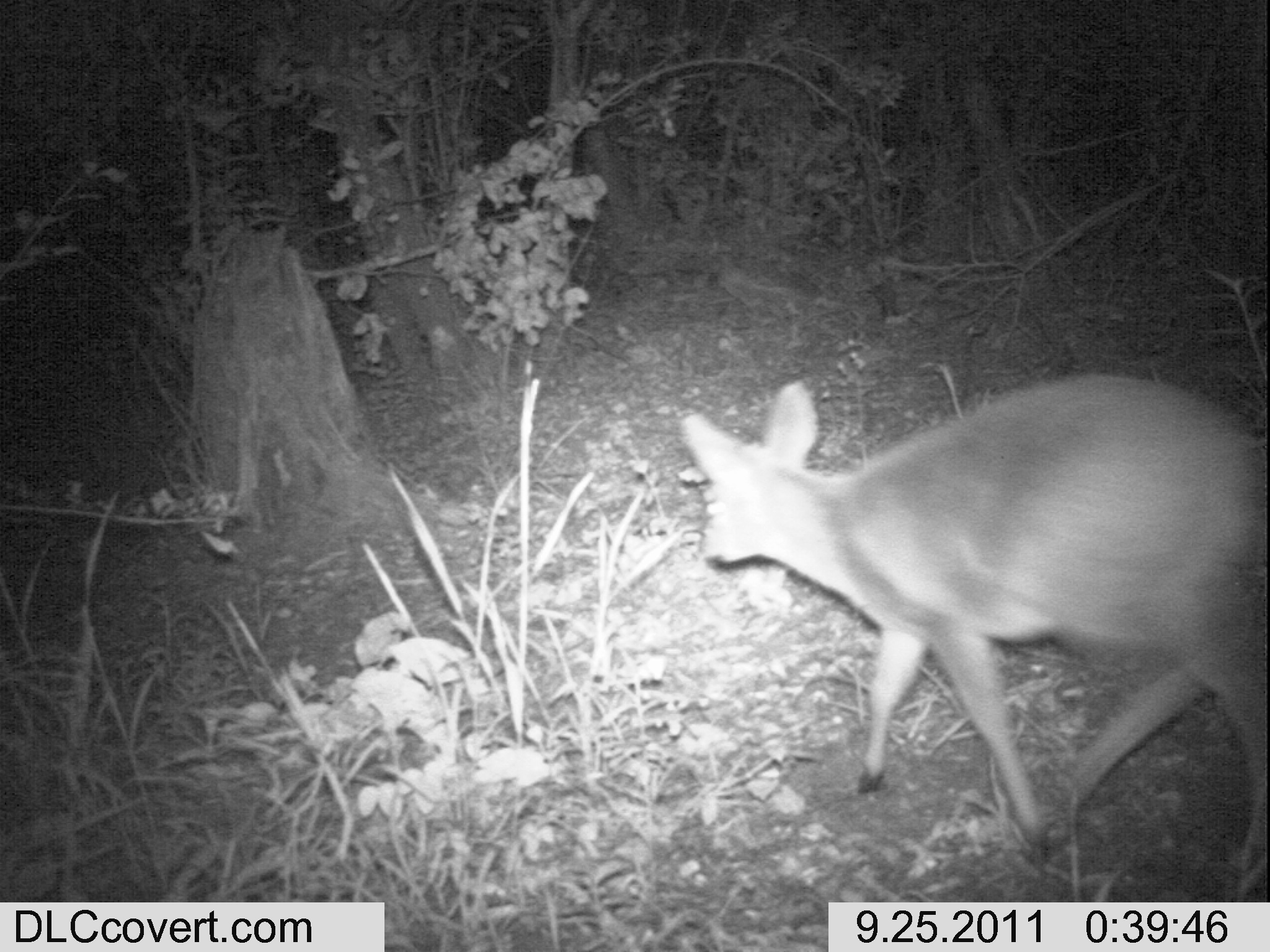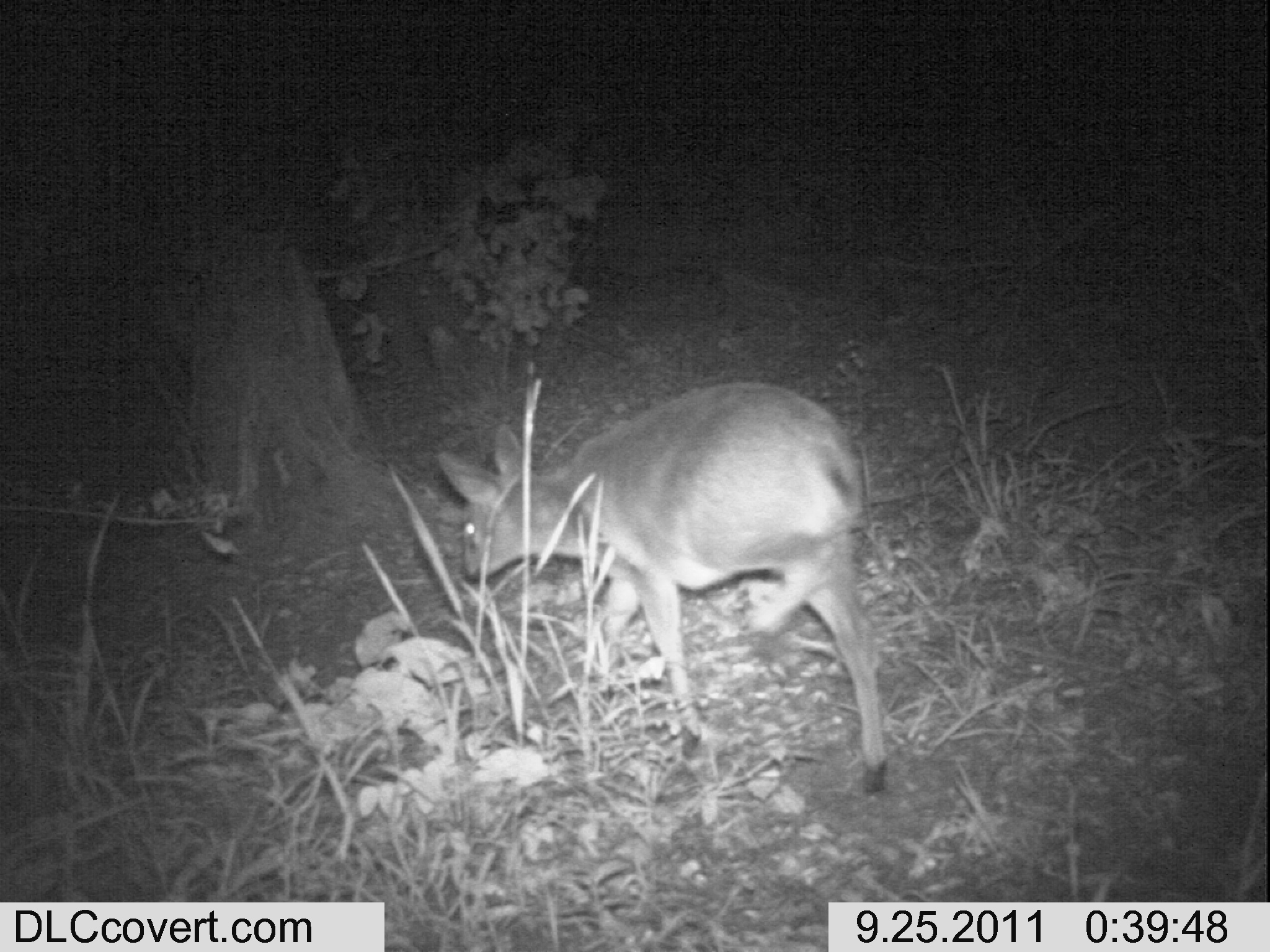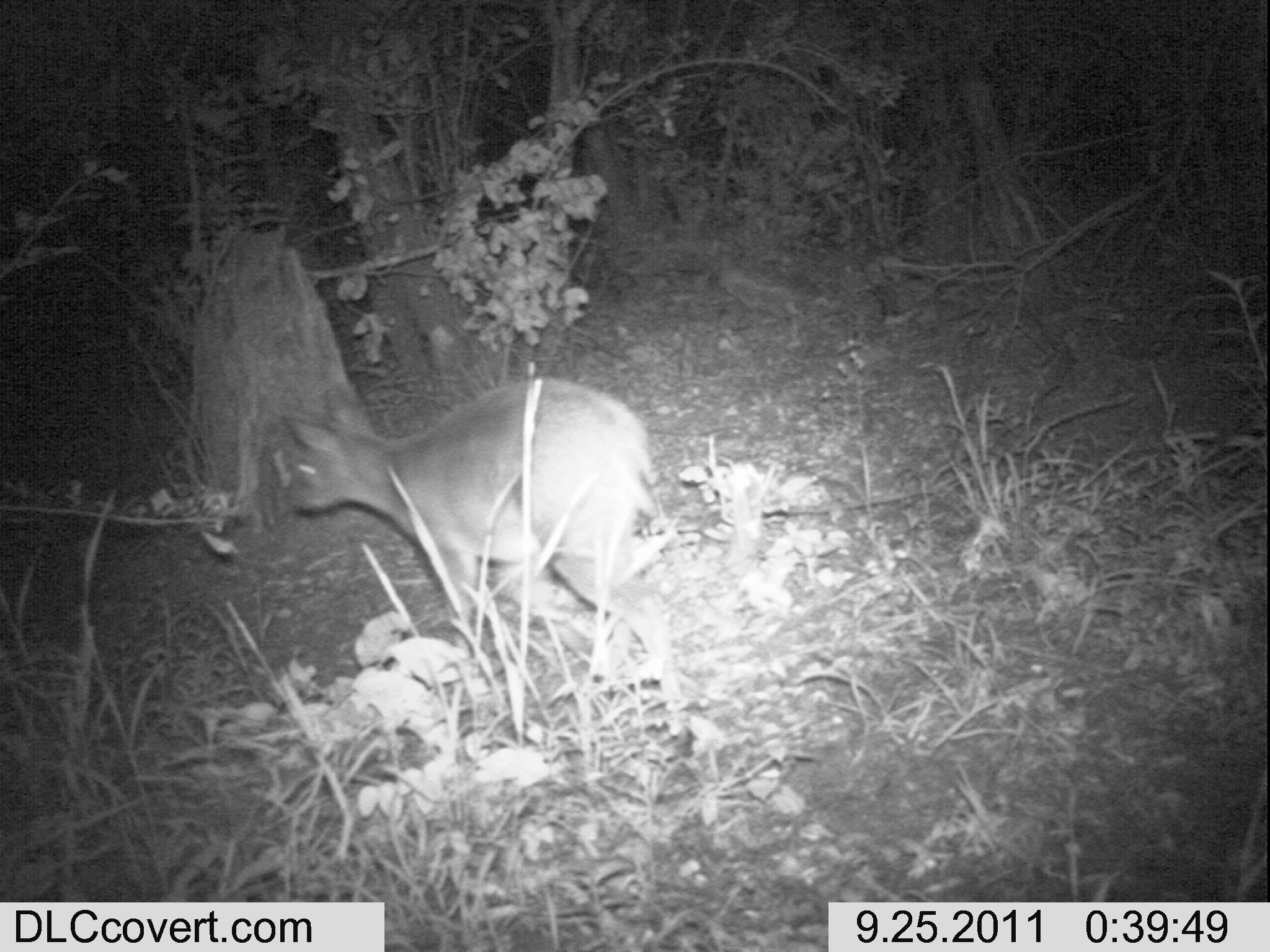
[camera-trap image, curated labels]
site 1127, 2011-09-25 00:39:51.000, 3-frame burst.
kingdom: Animalia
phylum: Chordata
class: Mammalia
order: Artiodactyla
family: Bovidae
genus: Sylvicapra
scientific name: Sylvicapra grimmia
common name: bush duiker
Sylvicapra grimmia (bush duiker), count 1.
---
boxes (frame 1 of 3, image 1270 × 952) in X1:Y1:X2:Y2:
sylvicapra grimmia: 680:372:1265:896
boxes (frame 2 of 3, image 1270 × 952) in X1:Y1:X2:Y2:
sylvicapra grimmia: 436:381:887:794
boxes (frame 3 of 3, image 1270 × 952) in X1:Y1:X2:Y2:
sylvicapra grimmia: 281:376:684:737